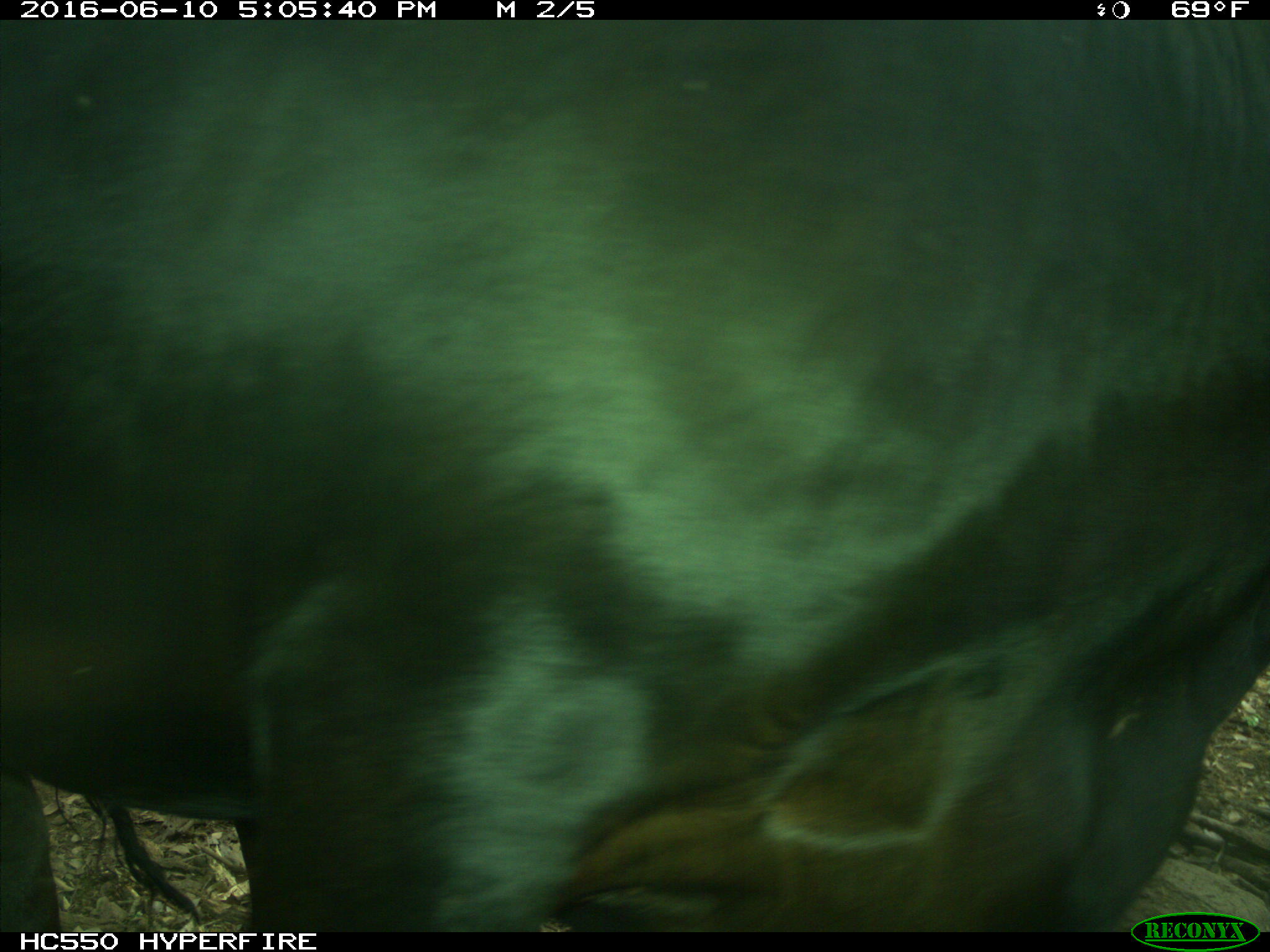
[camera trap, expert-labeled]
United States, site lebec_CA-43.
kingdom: Animalia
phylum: Chordata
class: Mammalia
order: Artiodactyla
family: Bovidae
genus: Bos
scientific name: Bos taurus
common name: domestic cow